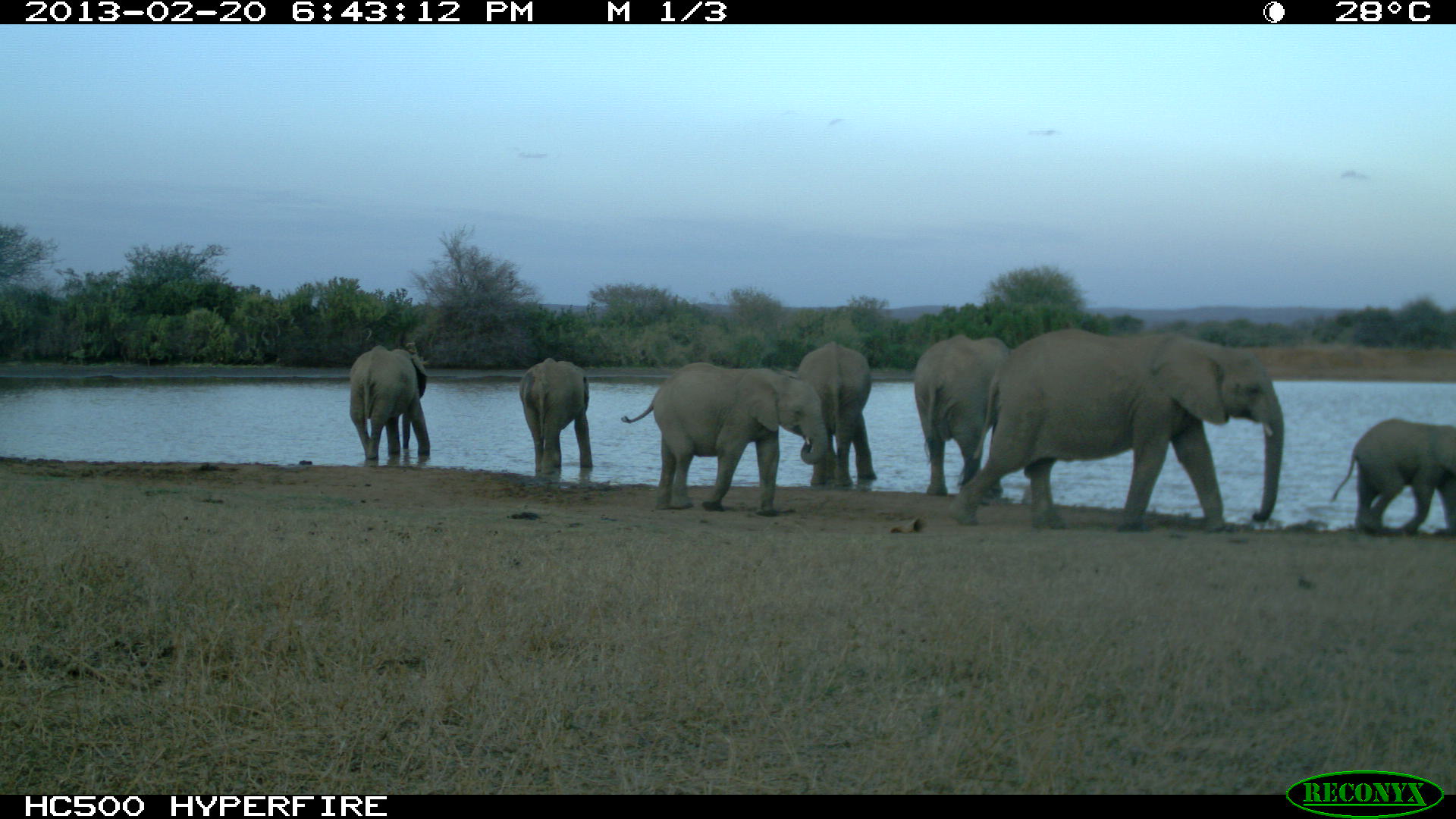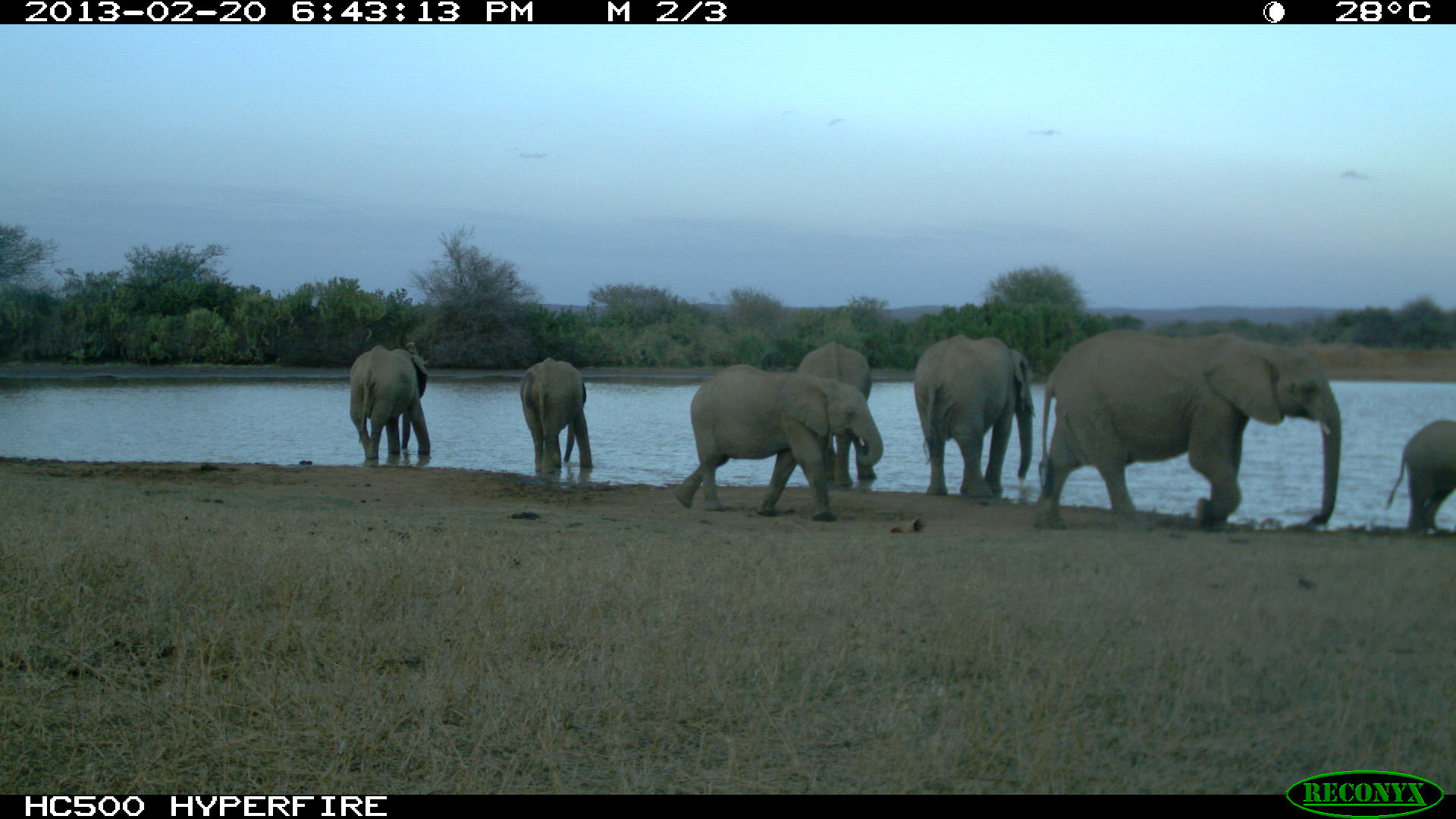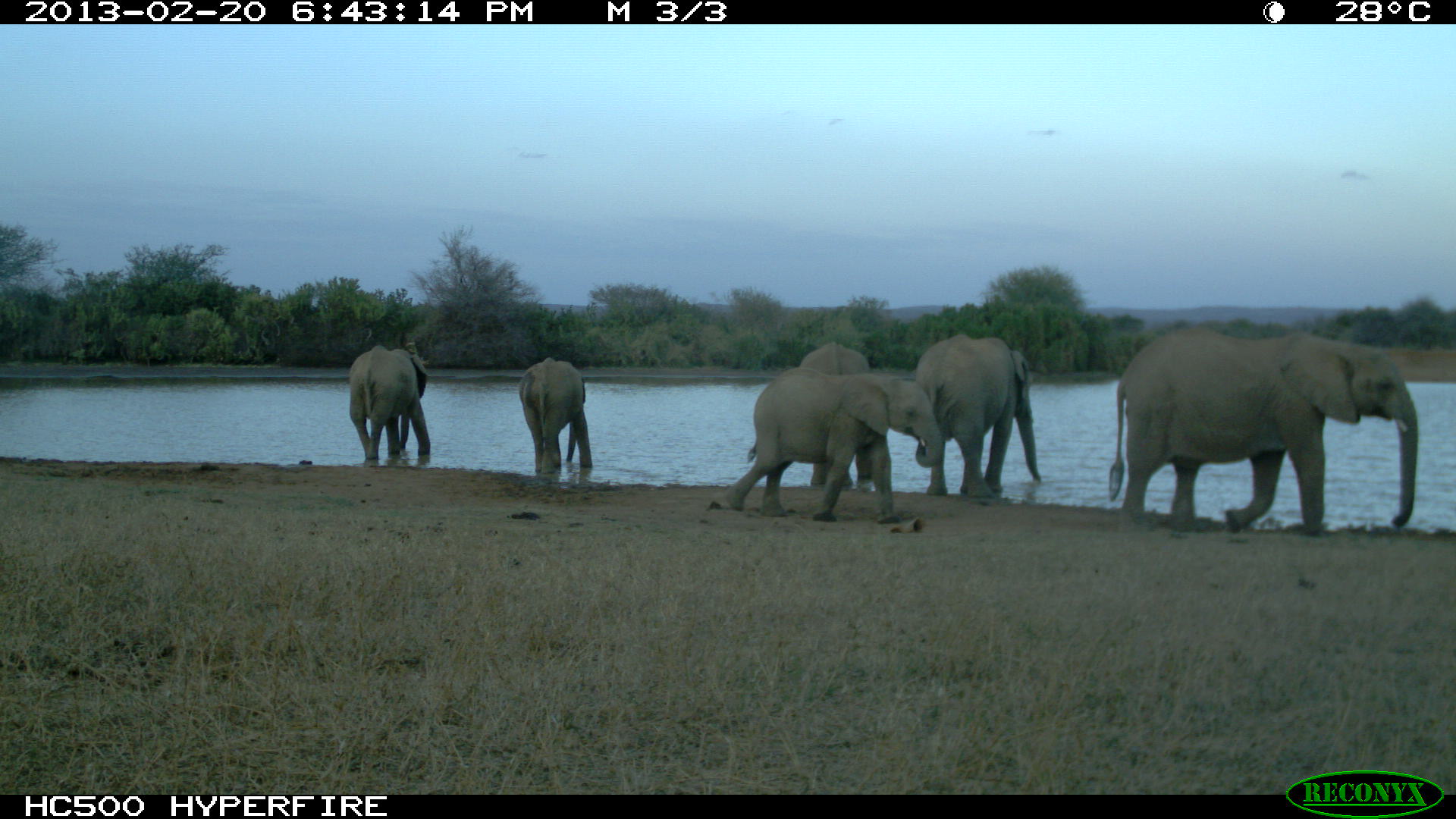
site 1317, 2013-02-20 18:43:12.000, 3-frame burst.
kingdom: Animalia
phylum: Chordata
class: Mammalia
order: Proboscidea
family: Elephantidae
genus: Loxodonta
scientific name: Loxodonta africana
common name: african bush elephant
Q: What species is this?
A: Loxodonta africana (african bush elephant).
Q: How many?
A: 7.